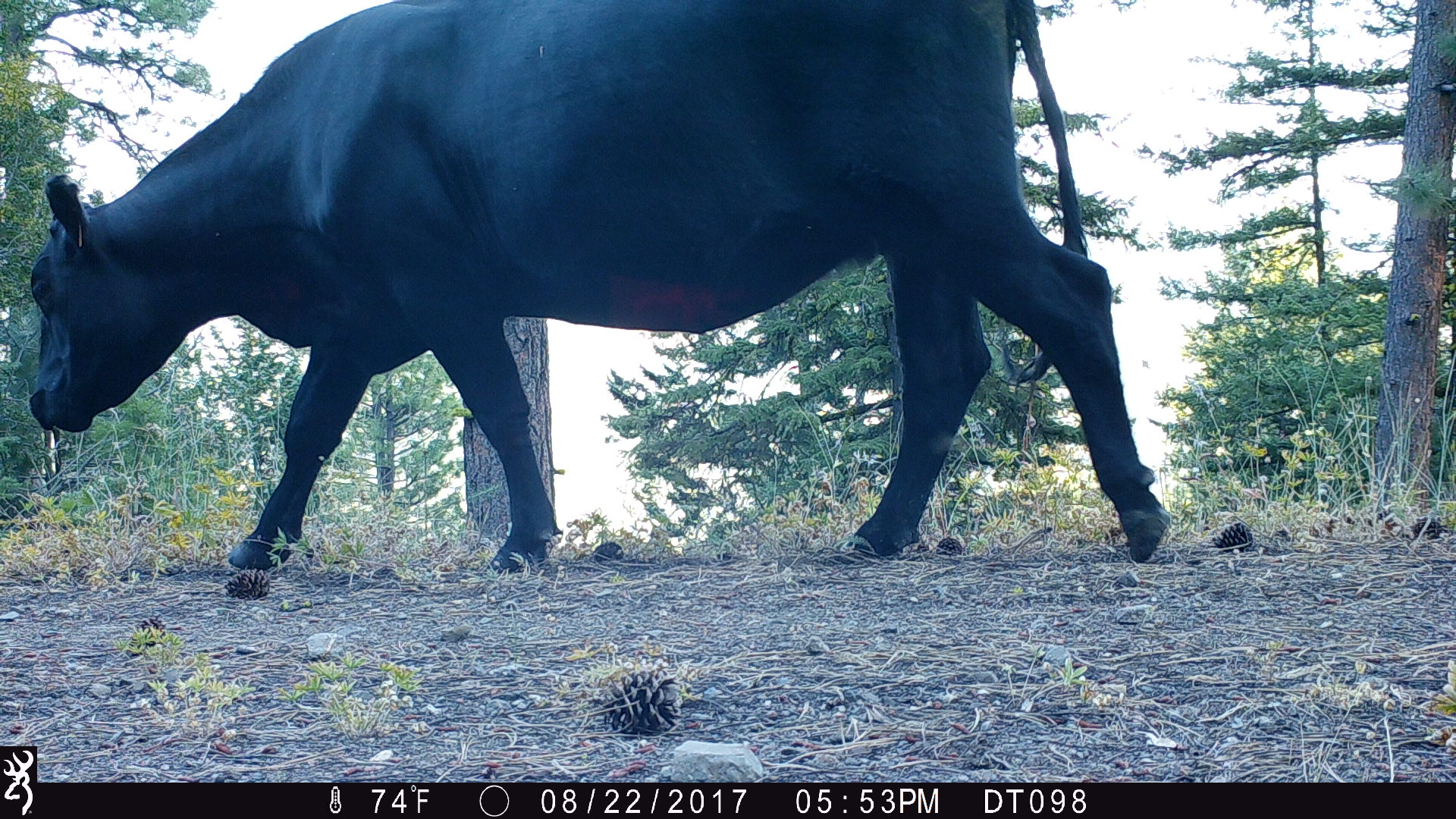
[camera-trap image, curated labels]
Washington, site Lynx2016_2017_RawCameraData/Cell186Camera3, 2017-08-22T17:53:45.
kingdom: Animalia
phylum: Chordata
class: Mammalia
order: Artiodactyla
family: Bovidae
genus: Bos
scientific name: Bos taurus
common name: domestic cattle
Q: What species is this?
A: Domestic cattle (Bos taurus).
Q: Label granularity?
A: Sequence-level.